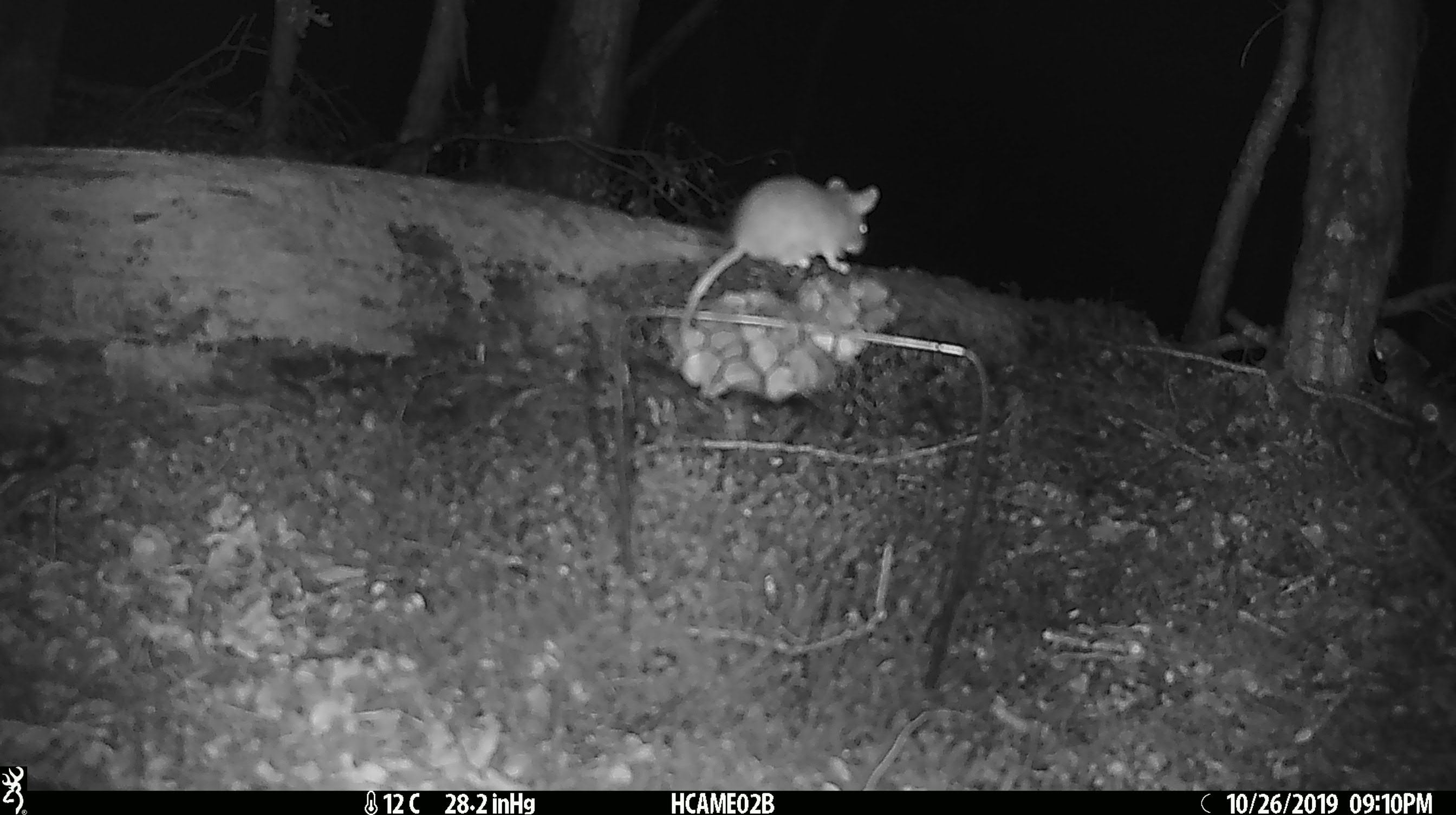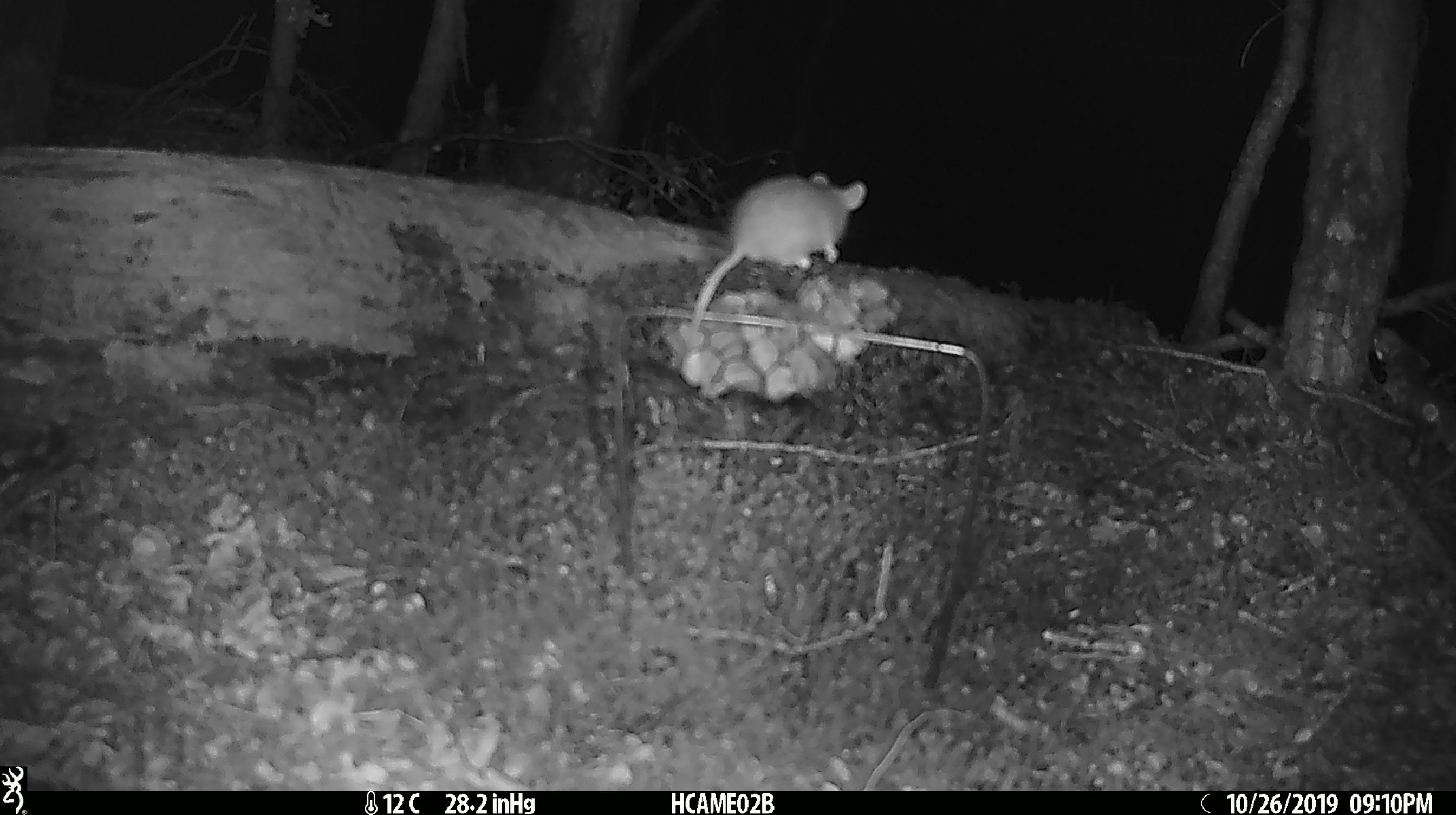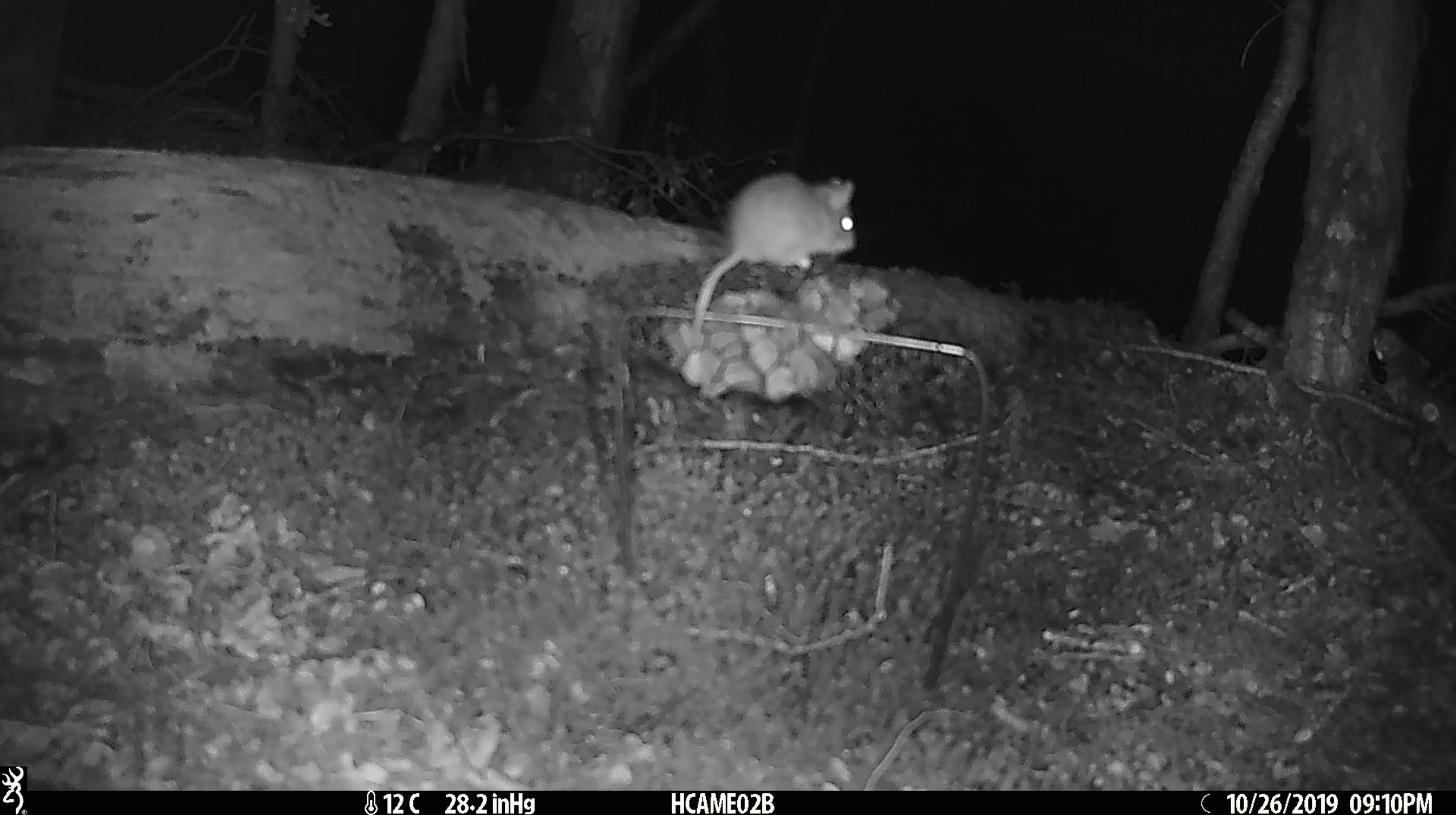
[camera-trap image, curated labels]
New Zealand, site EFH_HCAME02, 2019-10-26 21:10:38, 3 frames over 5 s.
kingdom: Animalia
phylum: Chordata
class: Mammalia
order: Rodentia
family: Muridae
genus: Mus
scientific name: Mus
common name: mouse